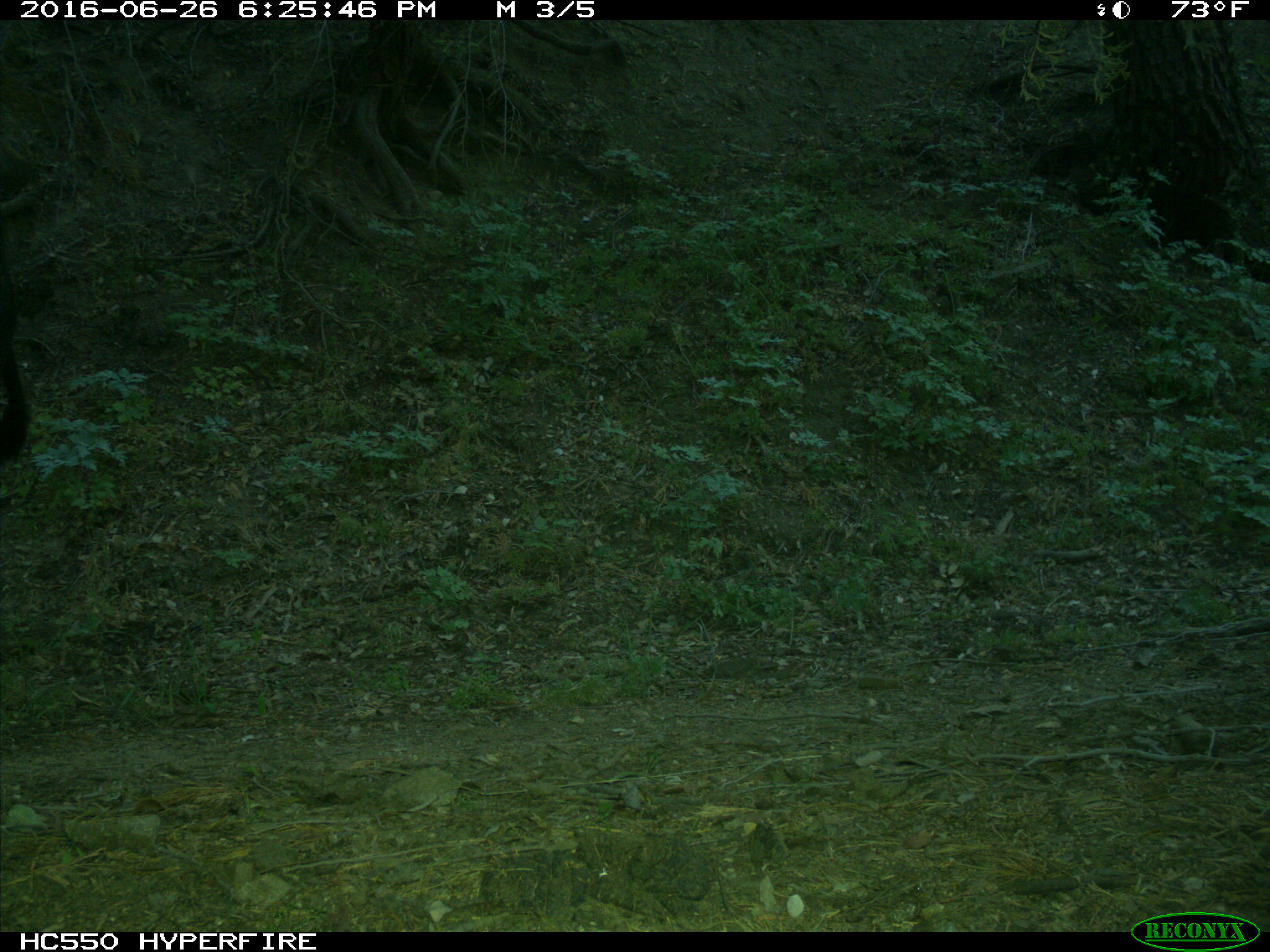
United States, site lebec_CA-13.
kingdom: Animalia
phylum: Chordata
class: Mammalia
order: Artiodactyla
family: Bovidae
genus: Bos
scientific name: Bos taurus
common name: domestic cow